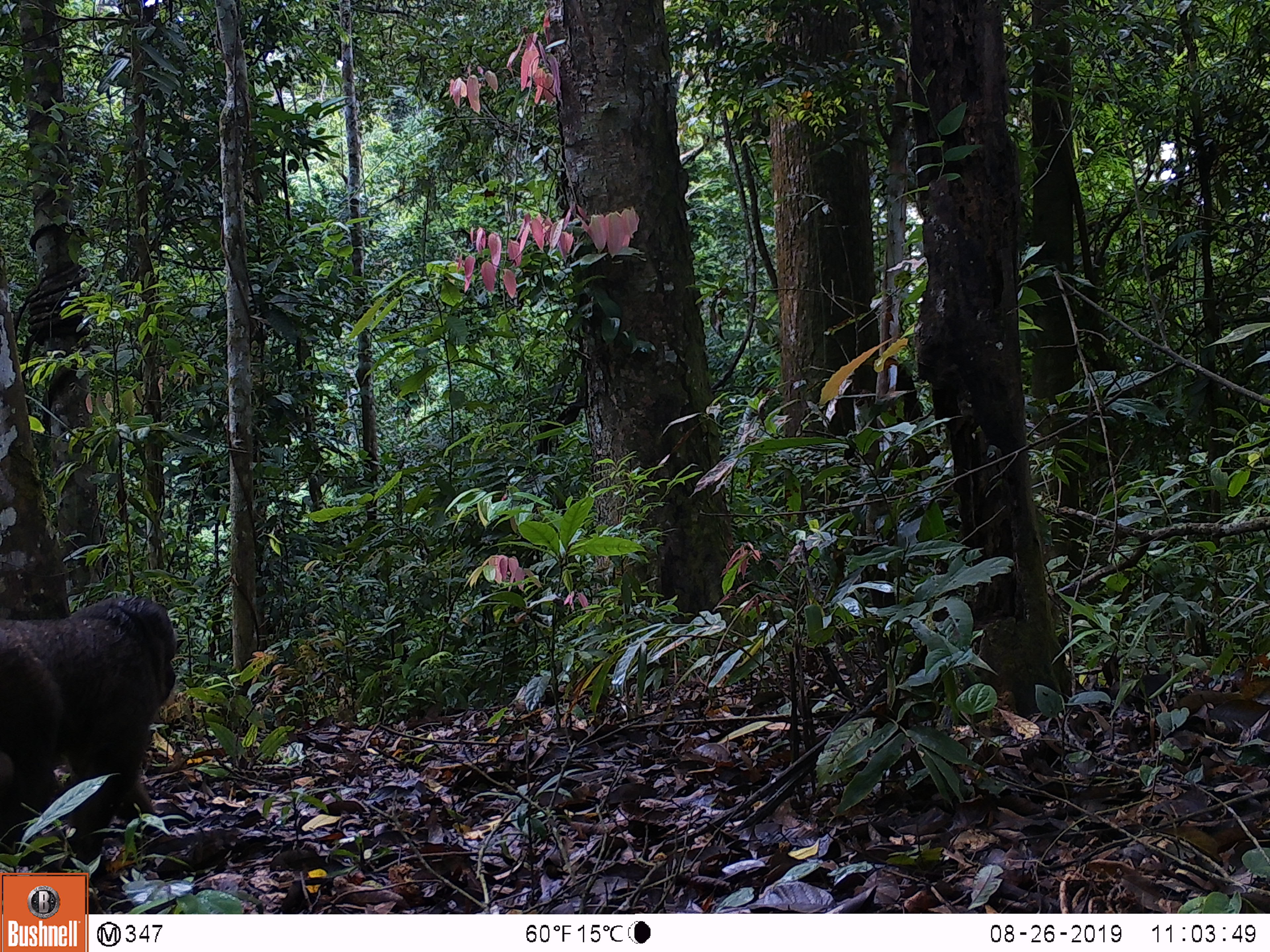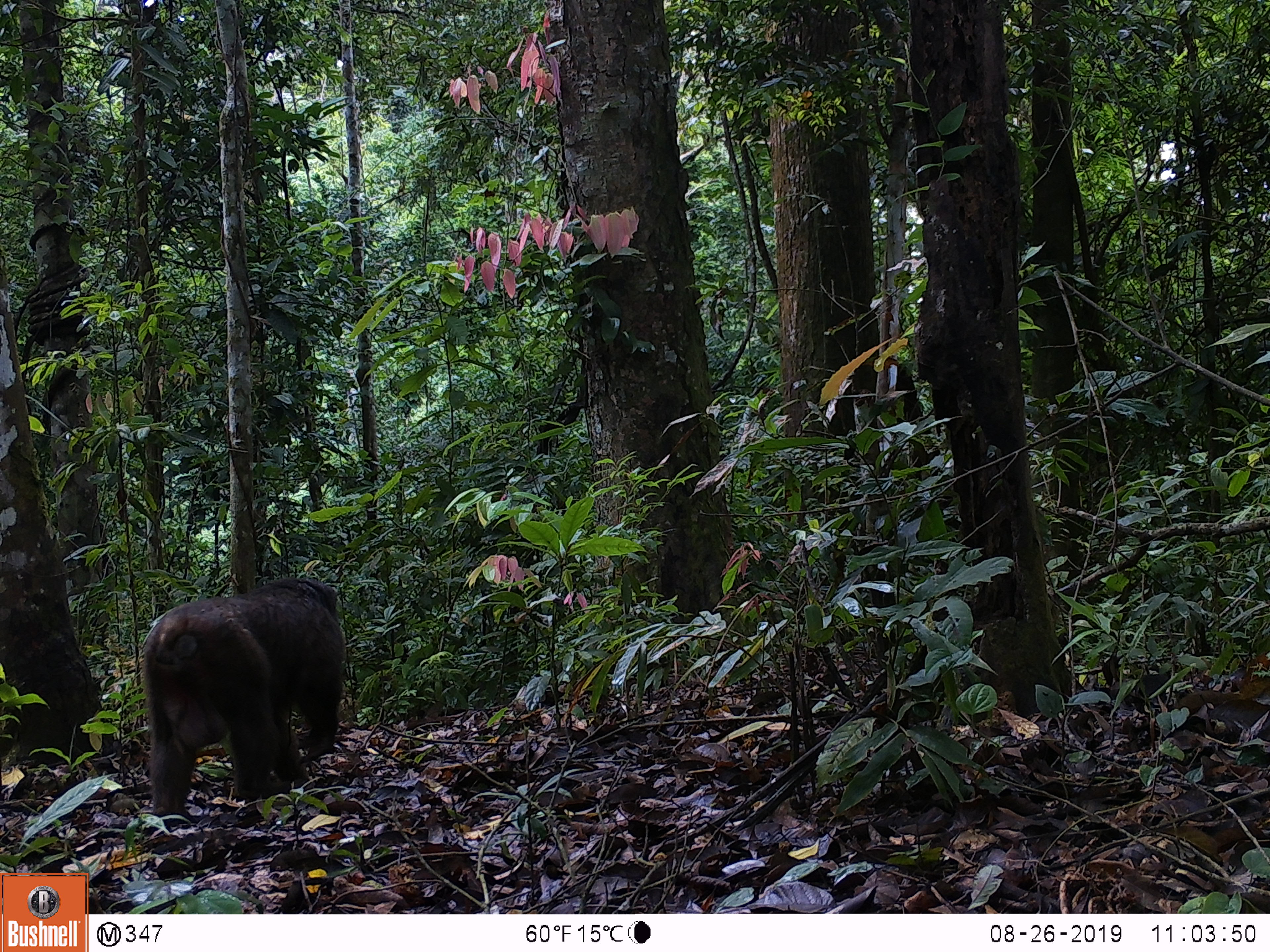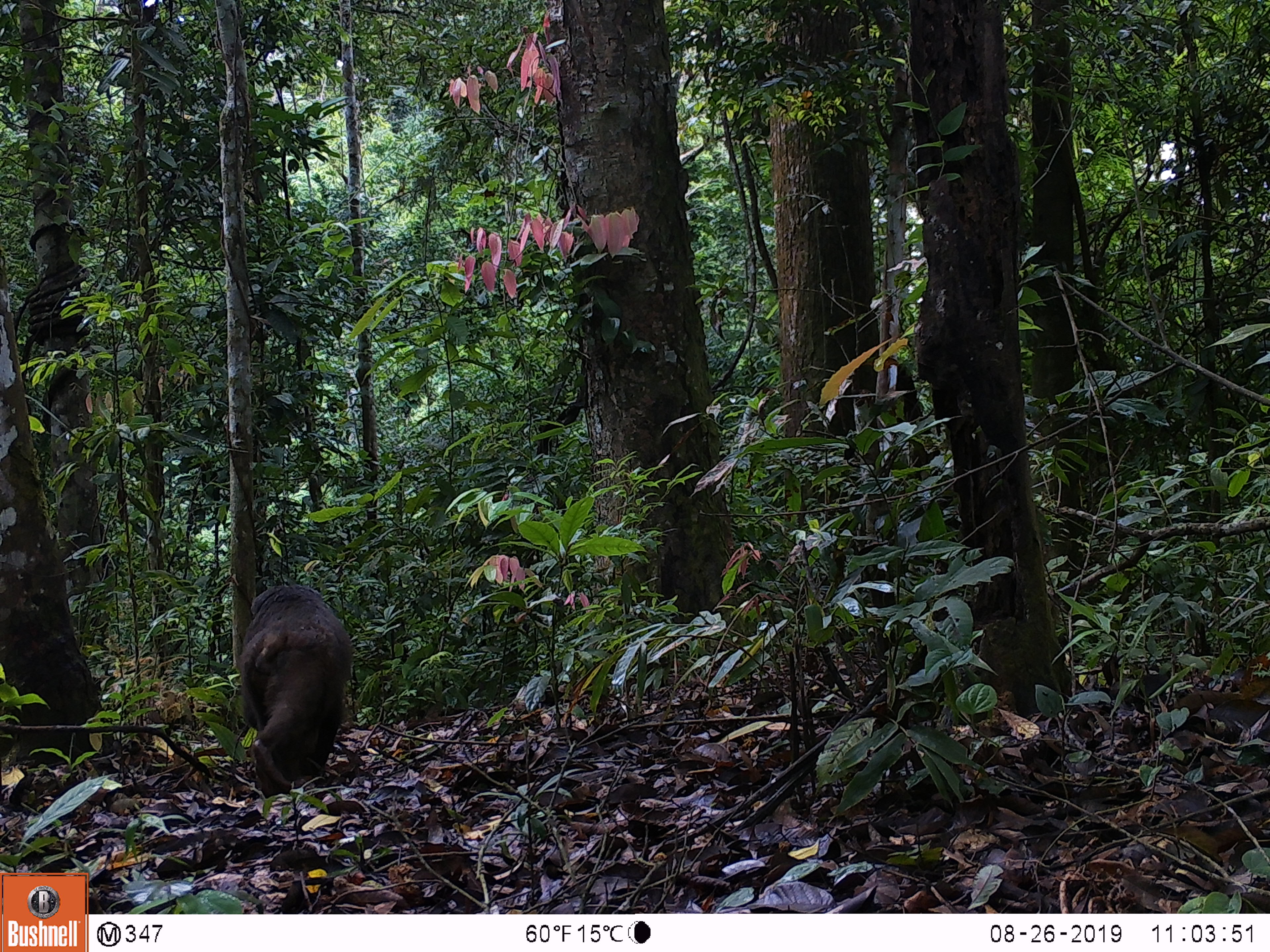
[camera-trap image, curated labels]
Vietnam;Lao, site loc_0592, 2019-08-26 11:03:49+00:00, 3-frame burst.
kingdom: Animalia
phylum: Chordata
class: Mammalia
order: Primates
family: Cercopithecidae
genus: Macaca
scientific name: Macaca arctoides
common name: stump-tailed macaque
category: stump tailed macaque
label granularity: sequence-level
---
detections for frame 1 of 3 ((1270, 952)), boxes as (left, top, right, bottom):
stump tailed macaque: (1, 595, 179, 865)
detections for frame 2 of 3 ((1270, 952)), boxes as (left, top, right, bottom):
stump tailed macaque: (139, 576, 345, 820)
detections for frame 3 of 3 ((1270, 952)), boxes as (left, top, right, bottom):
stump tailed macaque: (236, 584, 355, 793)